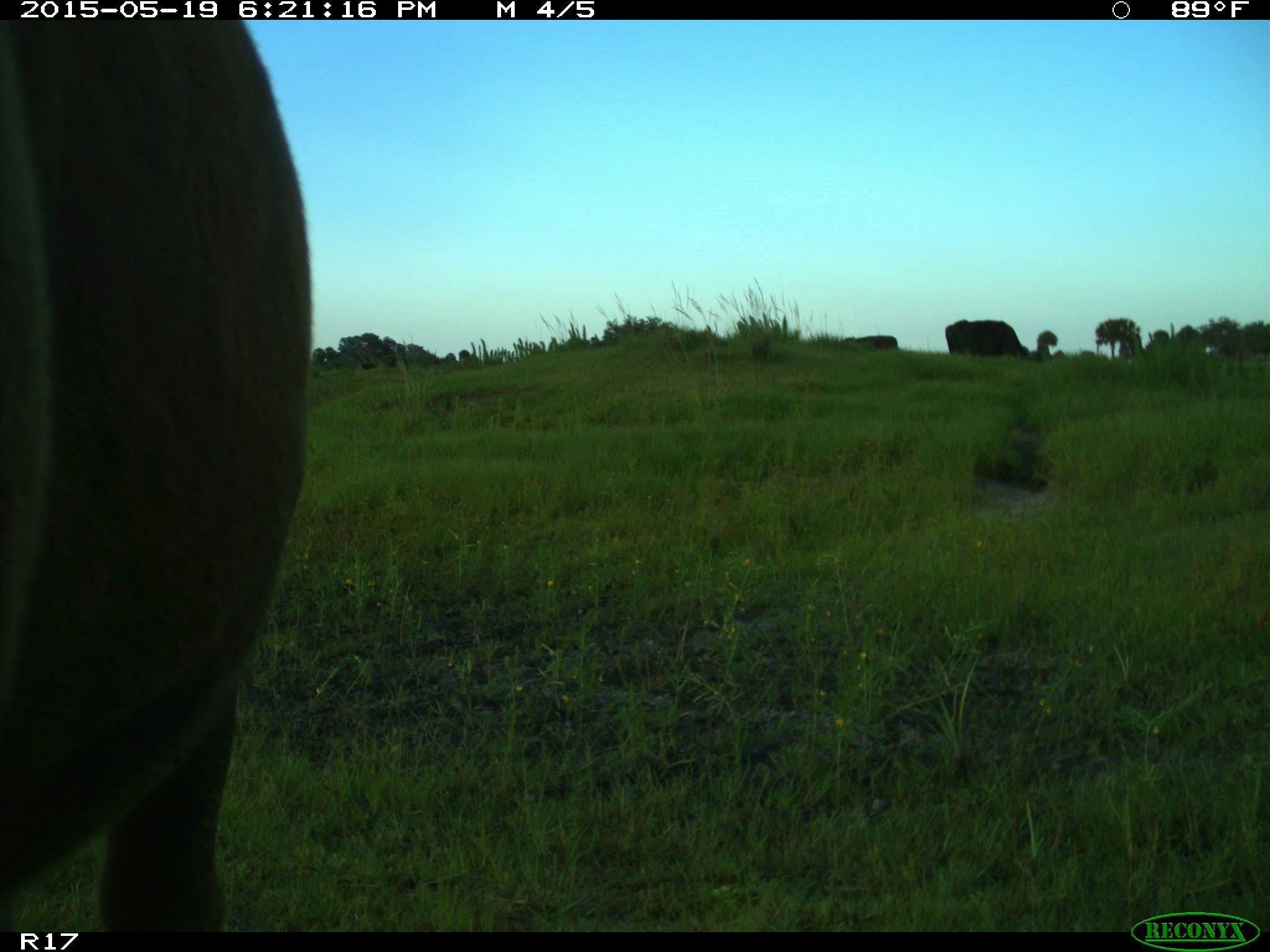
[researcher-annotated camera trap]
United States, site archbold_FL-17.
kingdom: Animalia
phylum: Chordata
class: Mammalia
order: Artiodactyla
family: Bovidae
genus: Bos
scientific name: Bos taurus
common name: domestic cow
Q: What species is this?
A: Bos taurus (domestic cow).